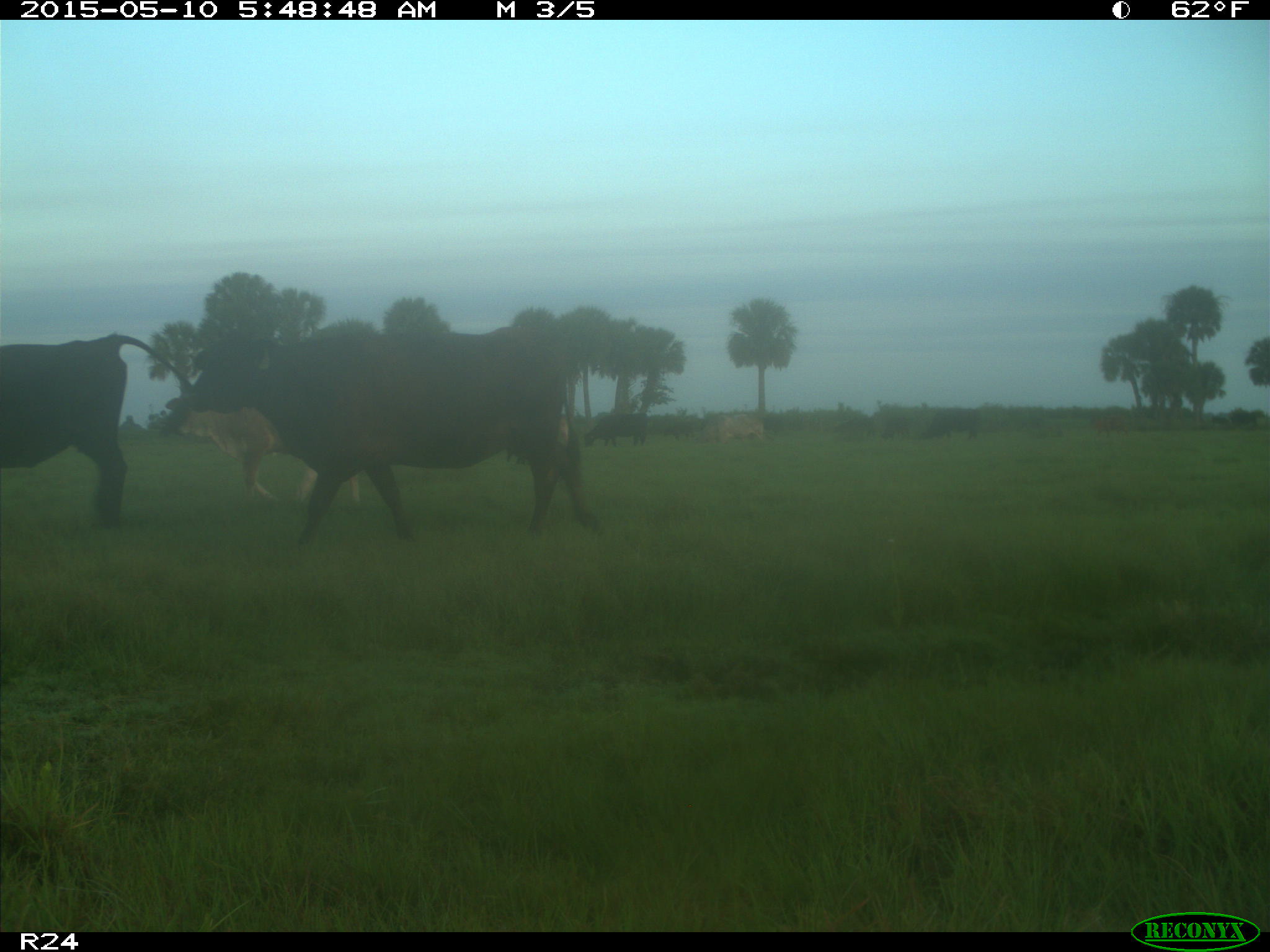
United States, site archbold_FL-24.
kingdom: Animalia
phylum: Chordata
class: Mammalia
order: Artiodactyla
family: Bovidae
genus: Bos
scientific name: Bos taurus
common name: domestic cow